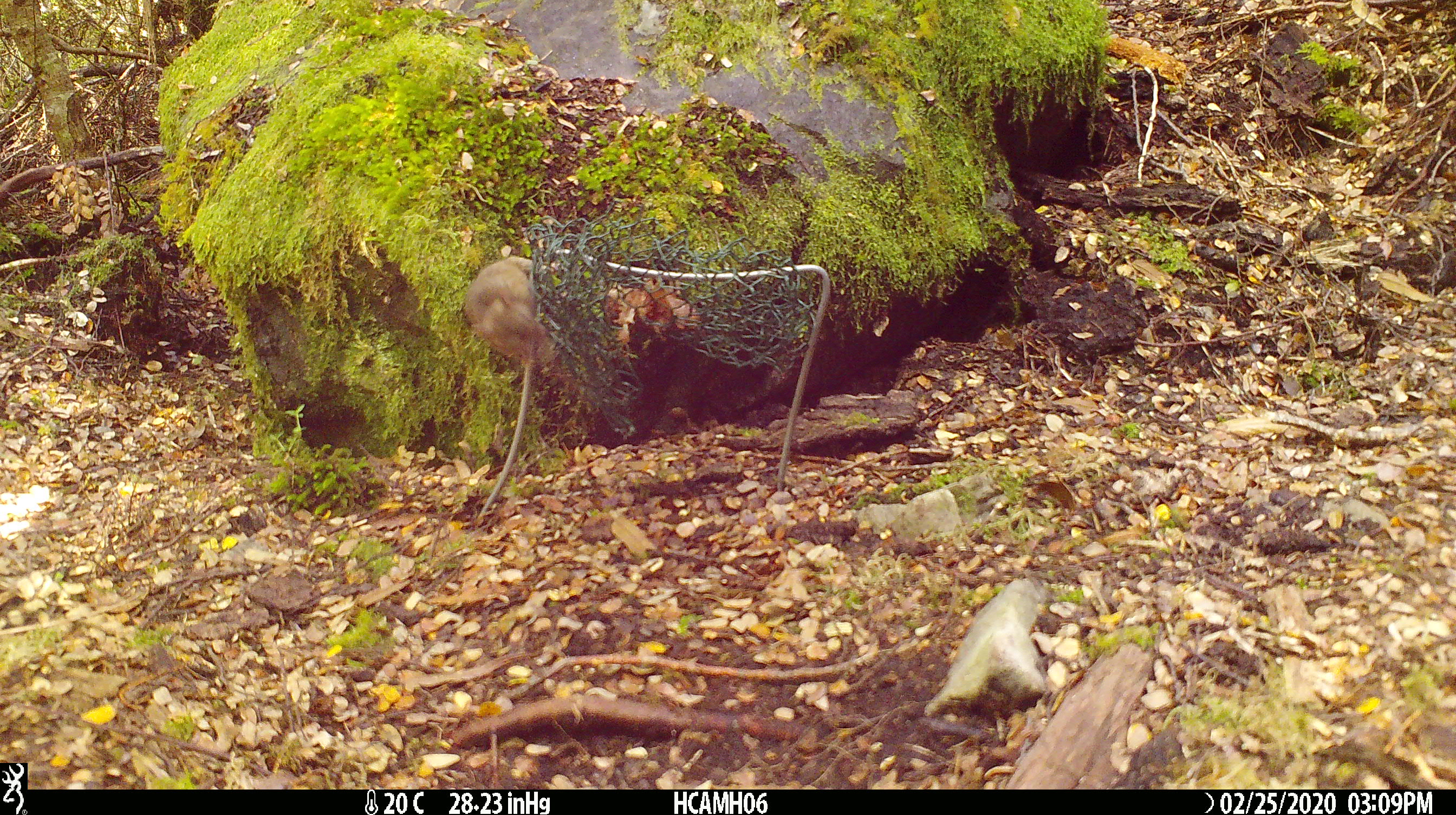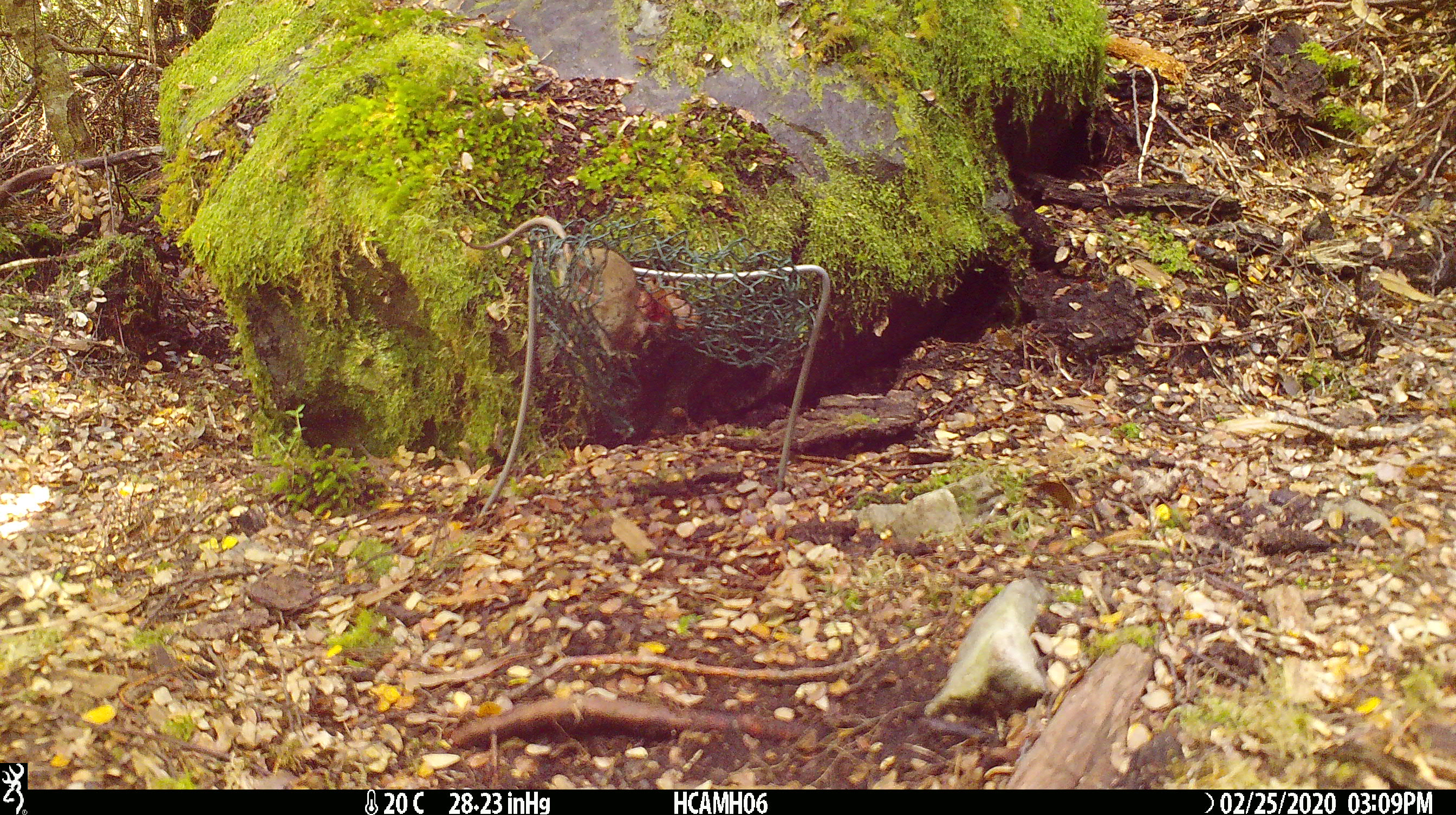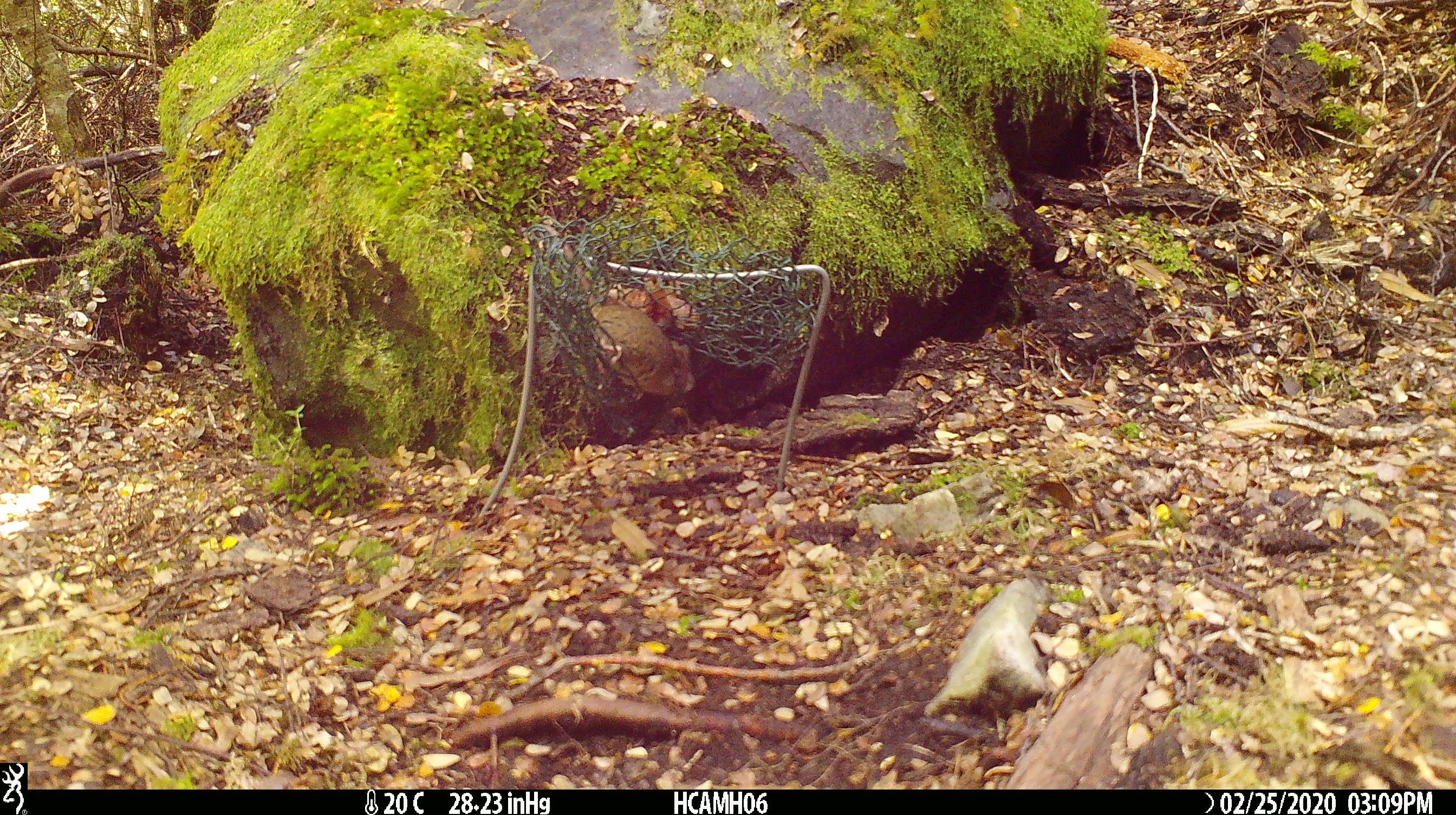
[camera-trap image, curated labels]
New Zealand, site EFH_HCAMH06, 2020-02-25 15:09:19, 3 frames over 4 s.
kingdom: Animalia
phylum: Chordata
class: Mammalia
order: Rodentia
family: Muridae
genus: Mus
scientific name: Mus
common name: mouse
Mouse (Mus).